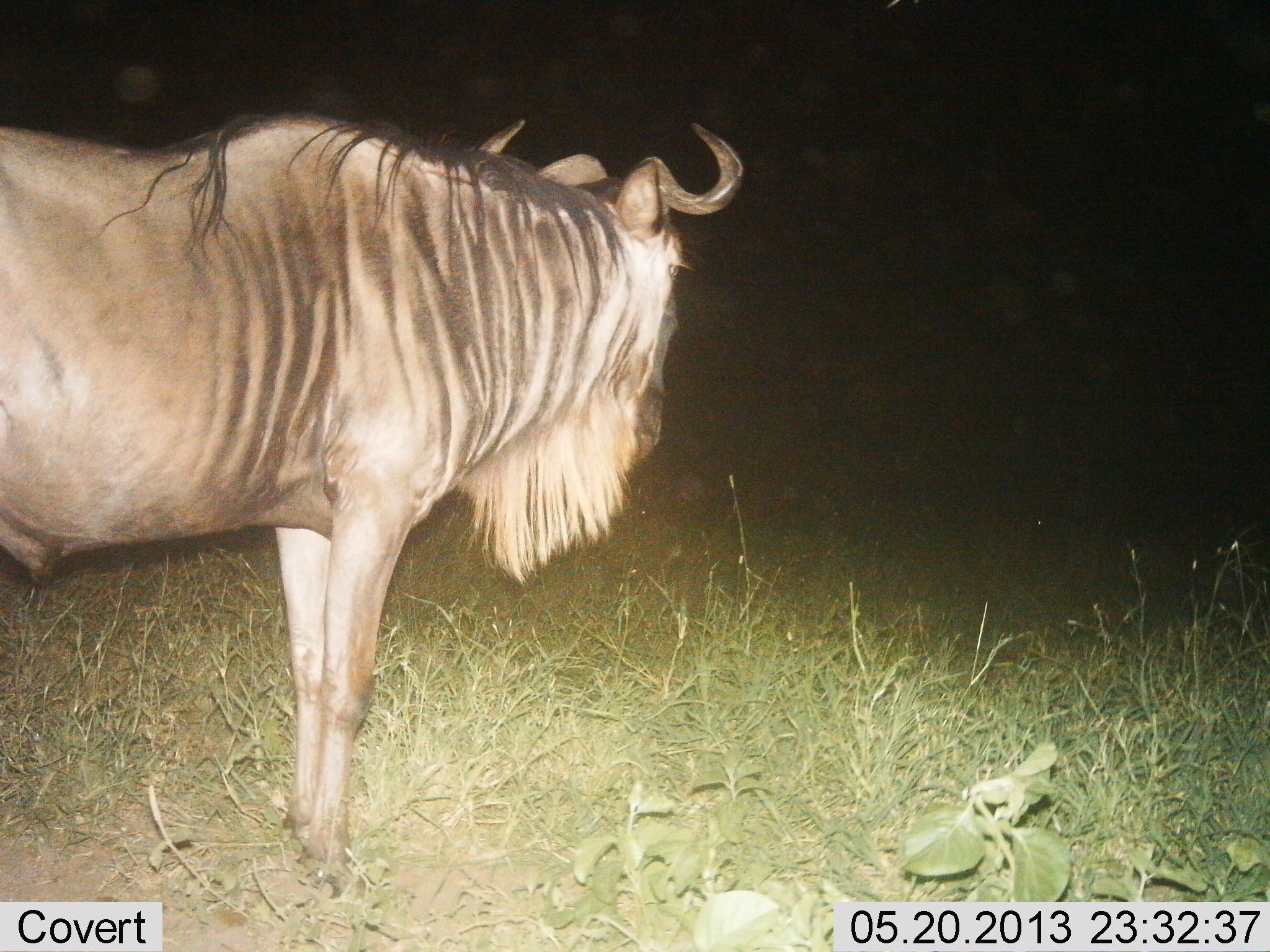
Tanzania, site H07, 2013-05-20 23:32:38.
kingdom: Animalia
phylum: Chordata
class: Mammalia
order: Artiodactyla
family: Bovidae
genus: Connochaetes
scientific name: Connochaetes taurinus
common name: blue wildebeest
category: wildebeest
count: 1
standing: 90%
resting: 0%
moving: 10%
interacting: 0%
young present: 0%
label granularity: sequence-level